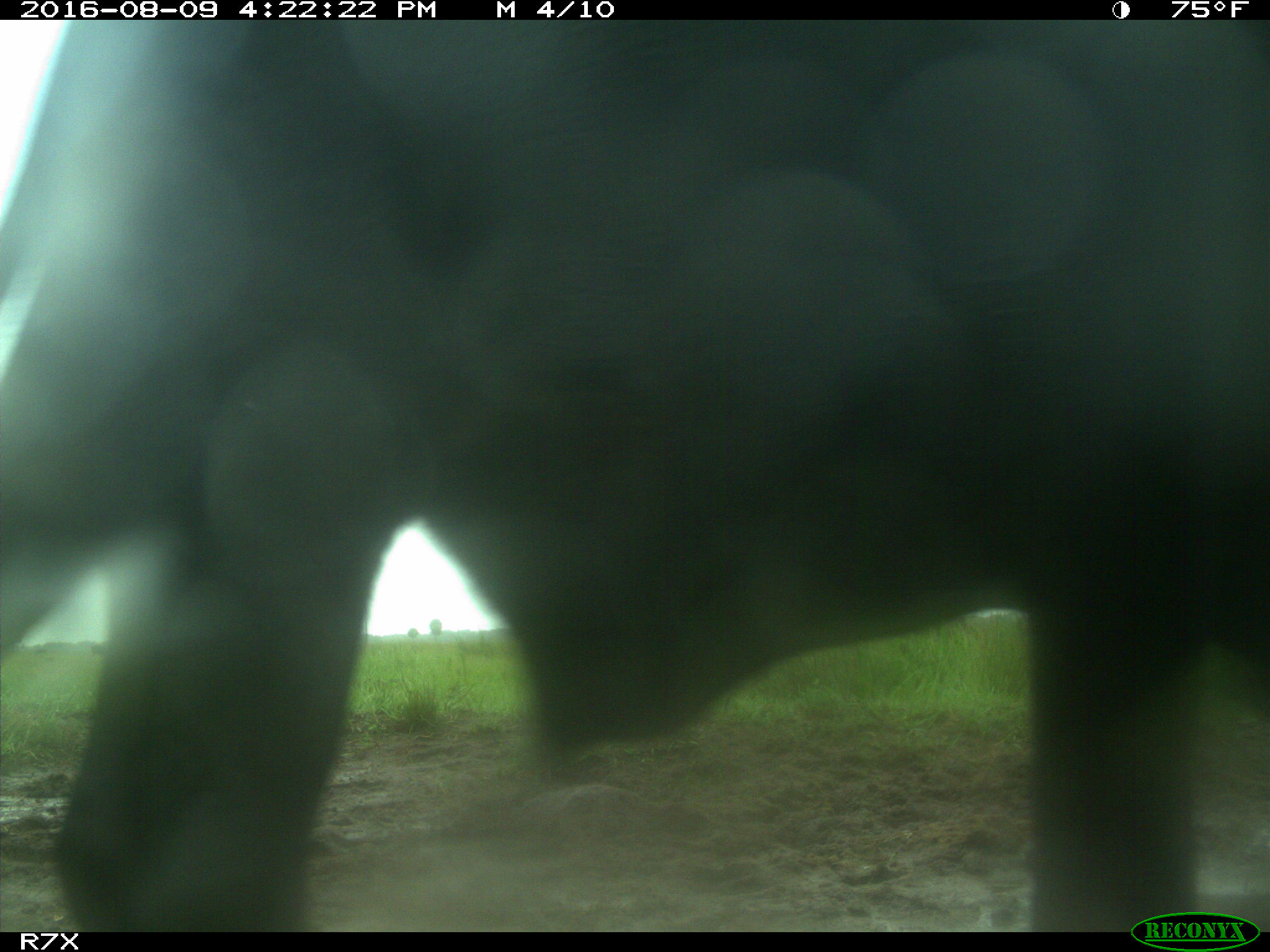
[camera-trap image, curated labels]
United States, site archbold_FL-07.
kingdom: Animalia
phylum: Chordata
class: Mammalia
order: Artiodactyla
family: Bovidae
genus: Bos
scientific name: Bos taurus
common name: domestic cow